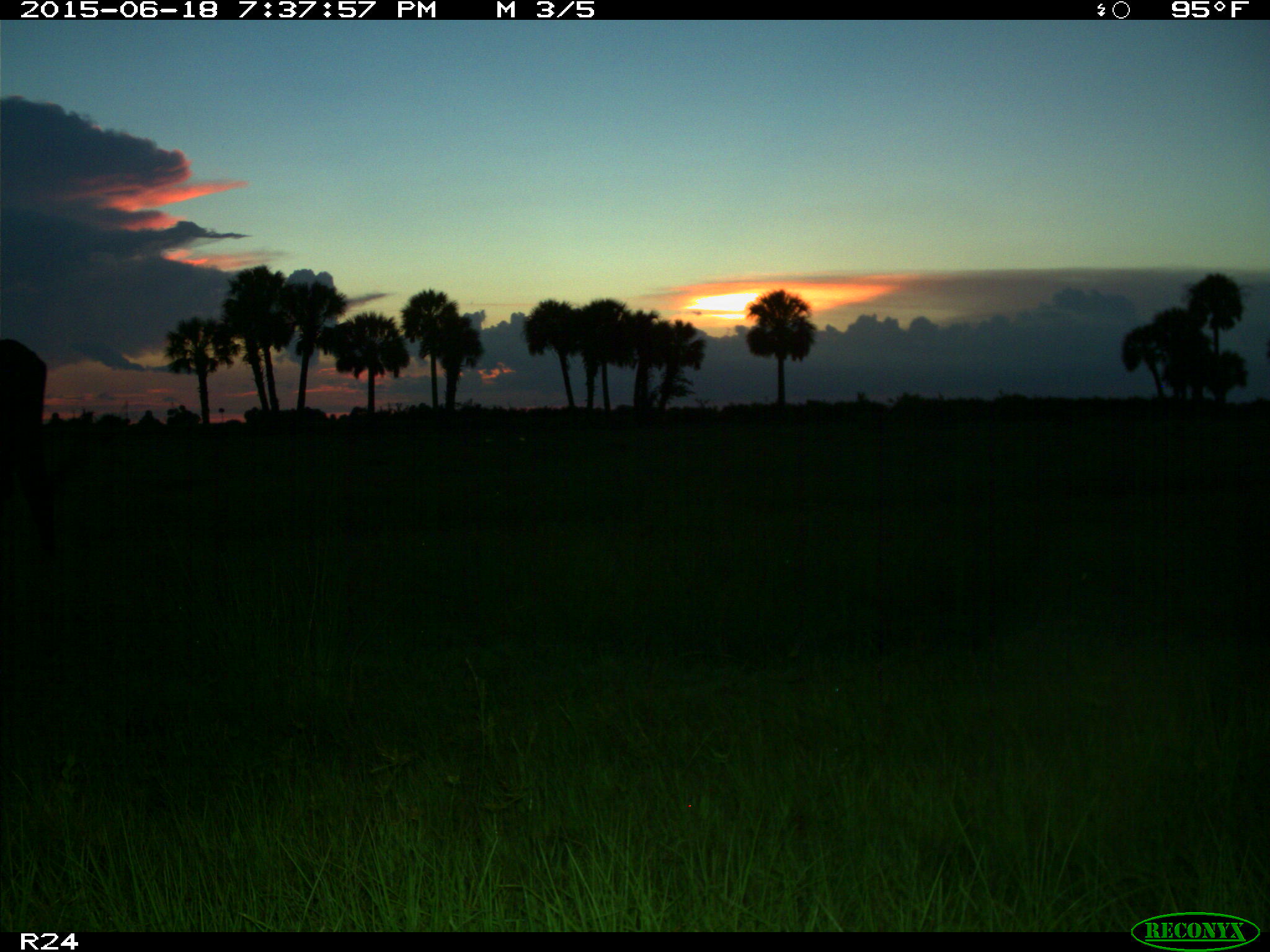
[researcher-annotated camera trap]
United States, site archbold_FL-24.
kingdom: Animalia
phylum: Chordata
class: Mammalia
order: Artiodactyla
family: Bovidae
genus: Bos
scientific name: Bos taurus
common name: domestic cow